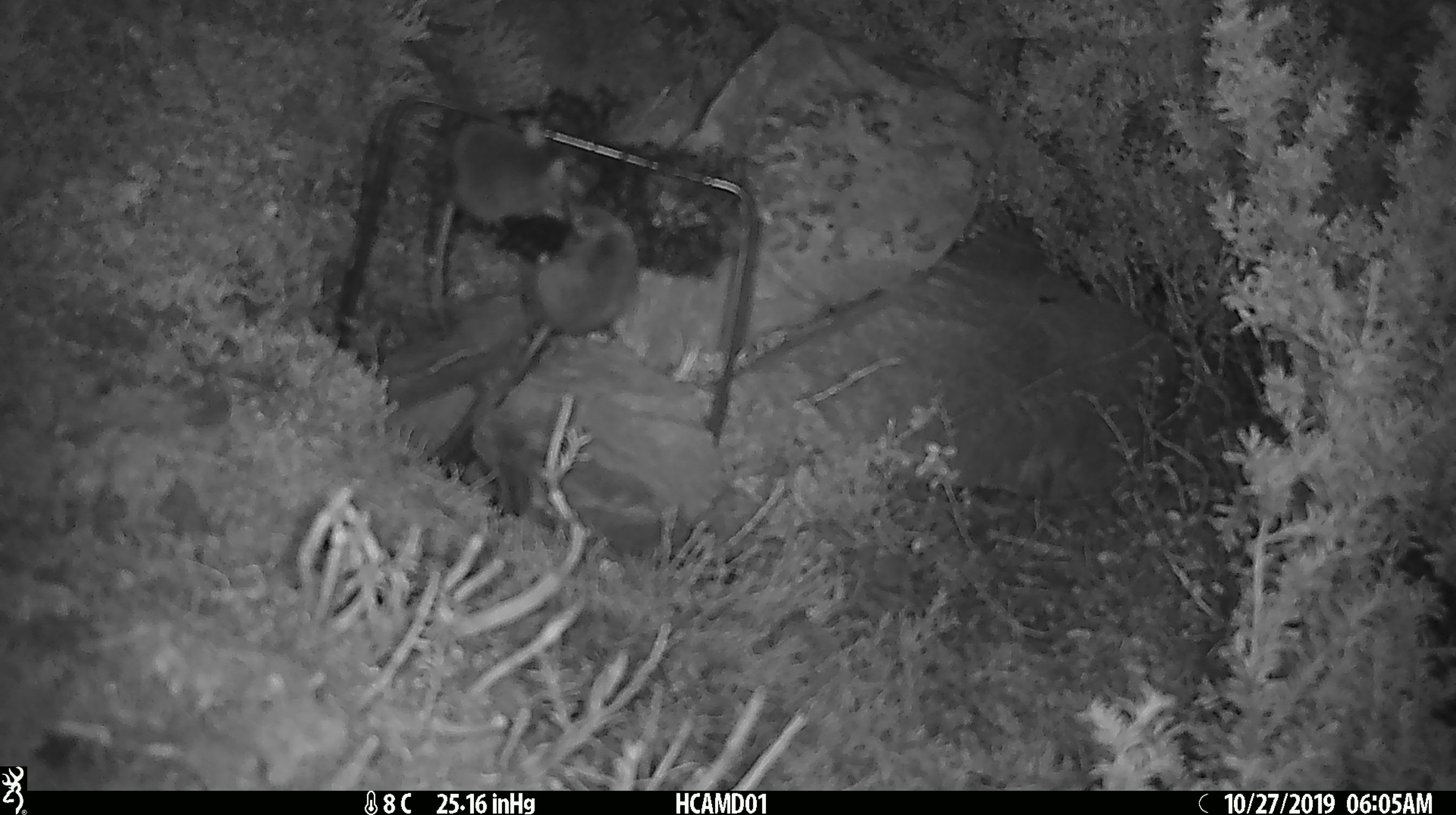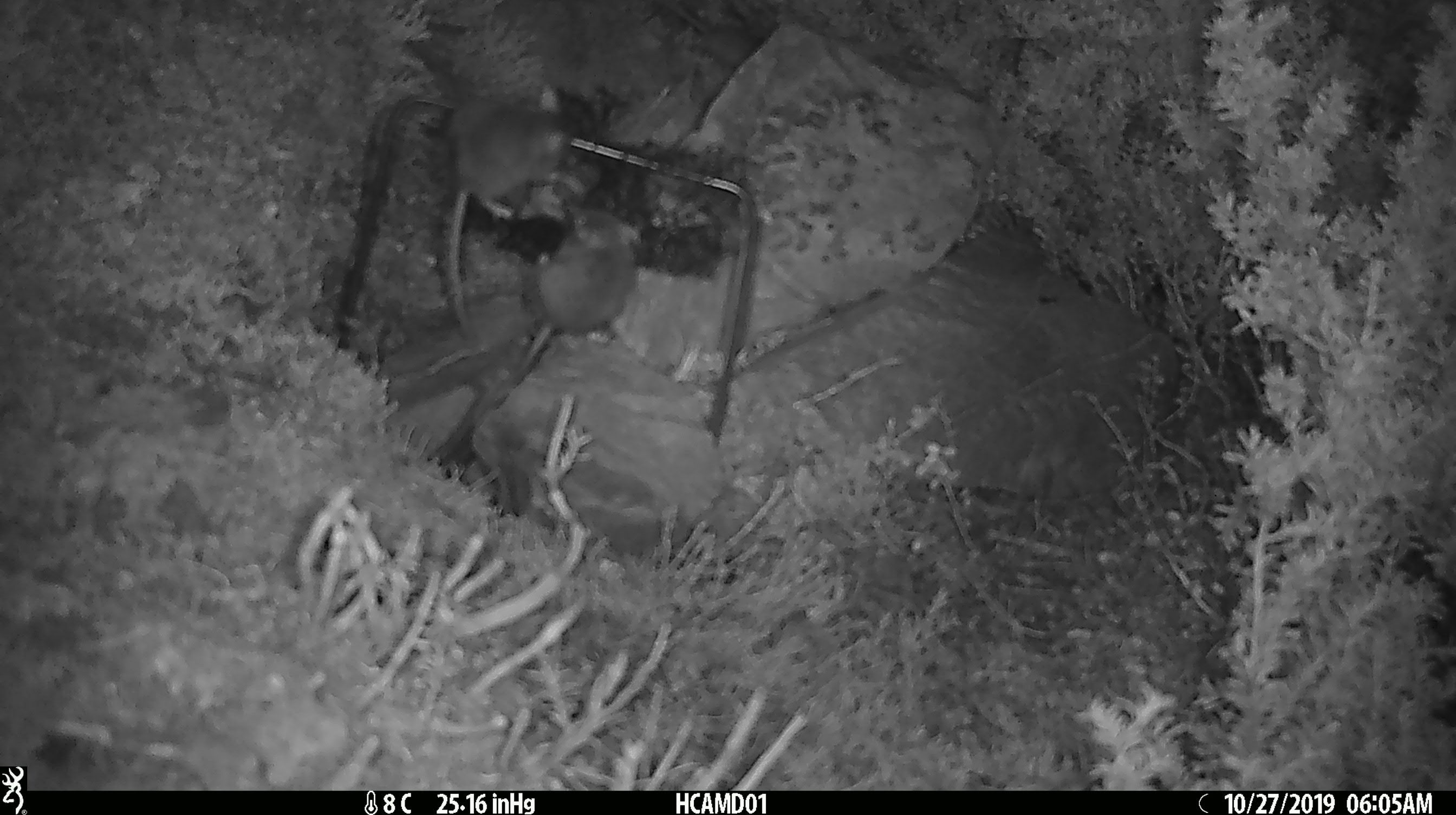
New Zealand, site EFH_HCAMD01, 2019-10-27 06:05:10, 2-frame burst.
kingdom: Animalia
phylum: Chordata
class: Mammalia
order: Rodentia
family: Muridae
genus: Mus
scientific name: Mus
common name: mouse